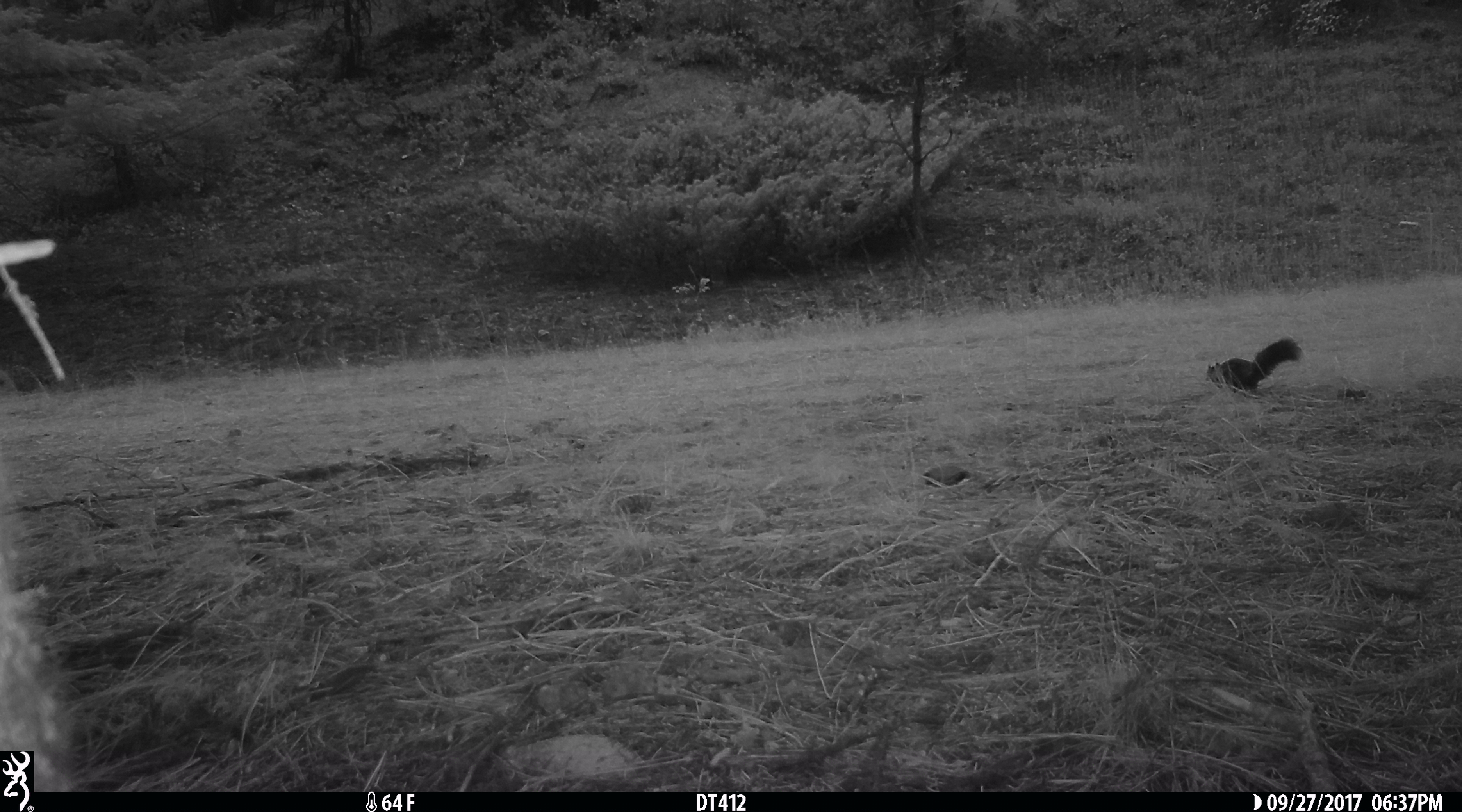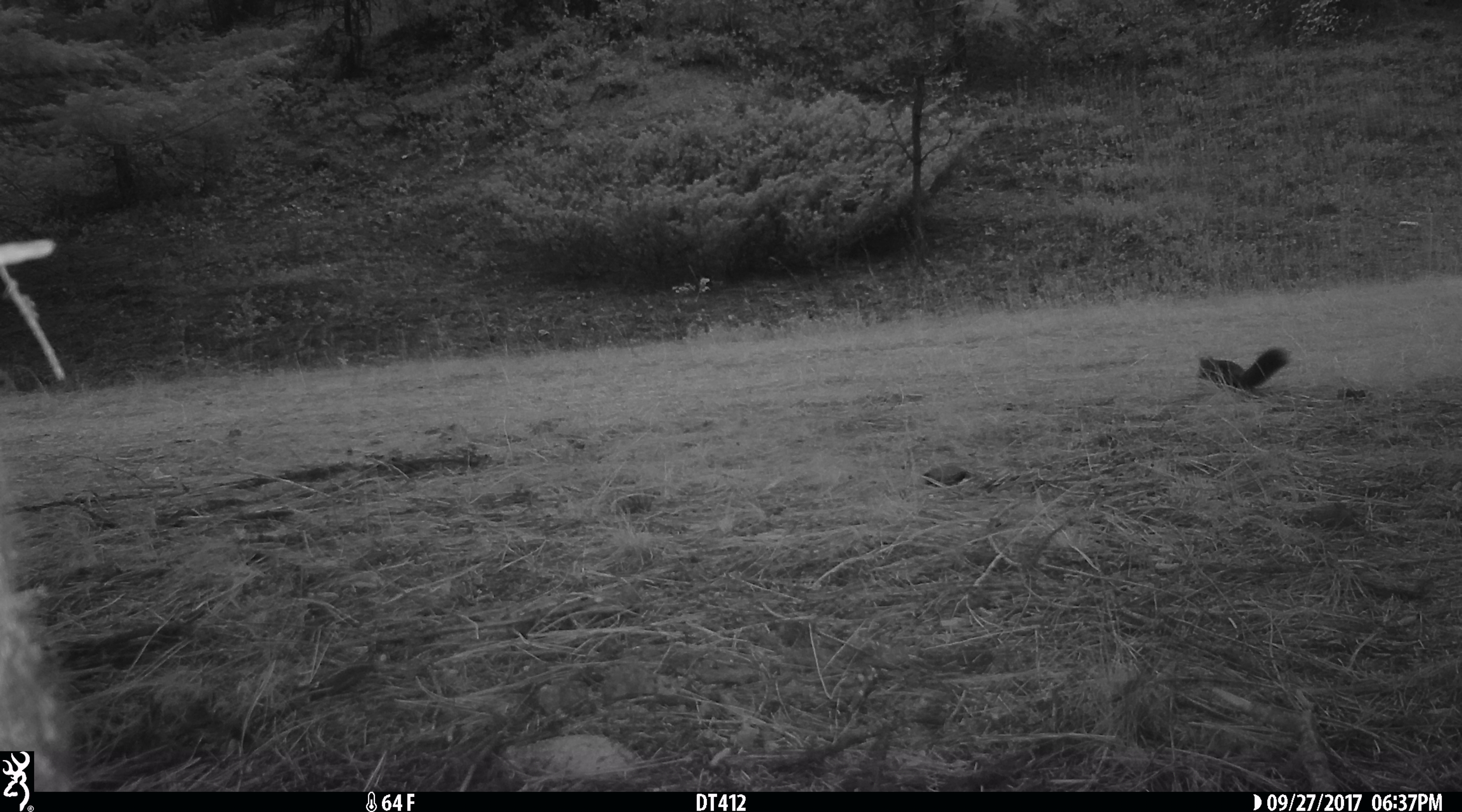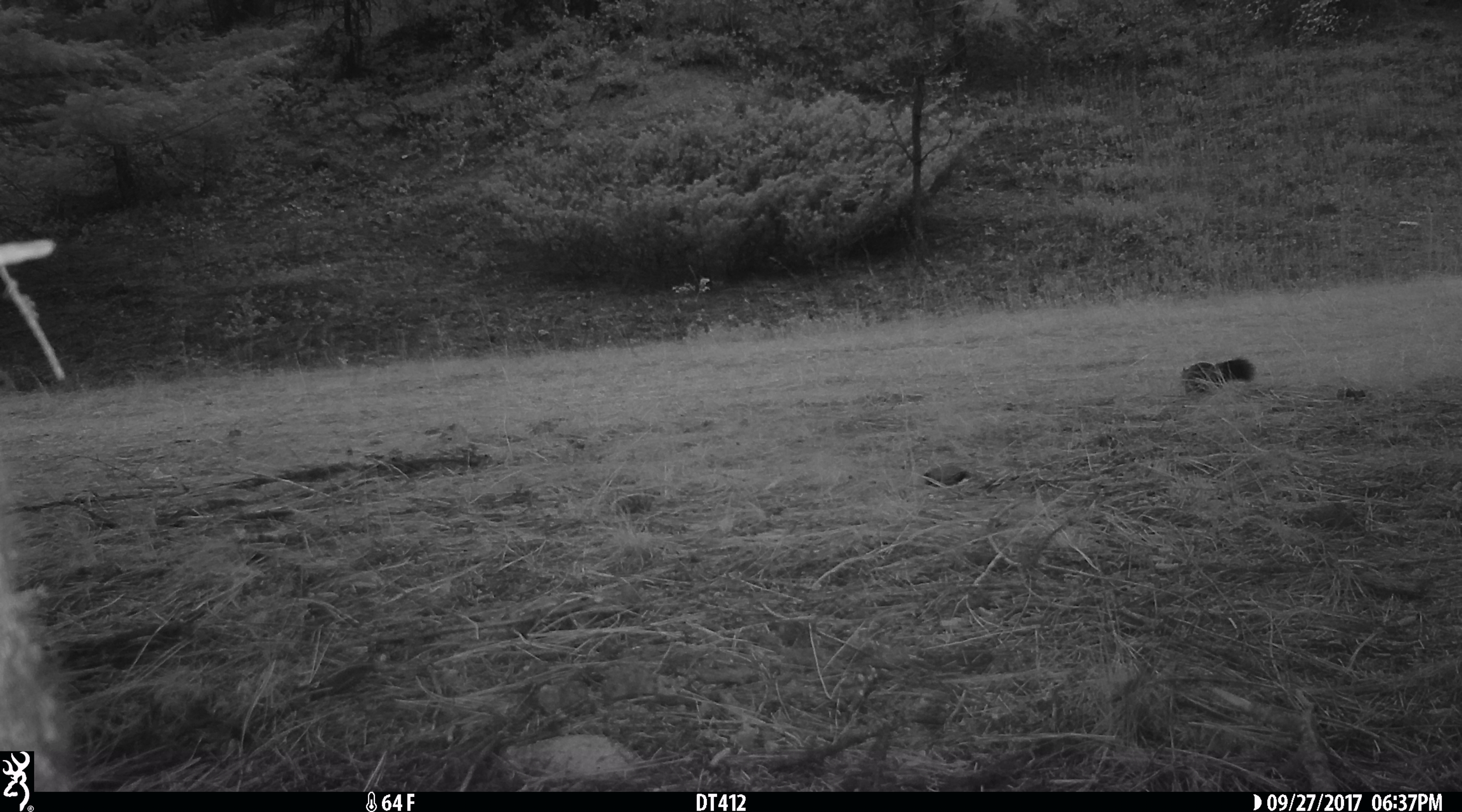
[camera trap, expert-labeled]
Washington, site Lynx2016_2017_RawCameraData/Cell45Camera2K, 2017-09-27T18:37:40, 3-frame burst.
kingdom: Animalia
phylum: Chordata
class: Mammalia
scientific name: Mammalia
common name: small mammal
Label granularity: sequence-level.